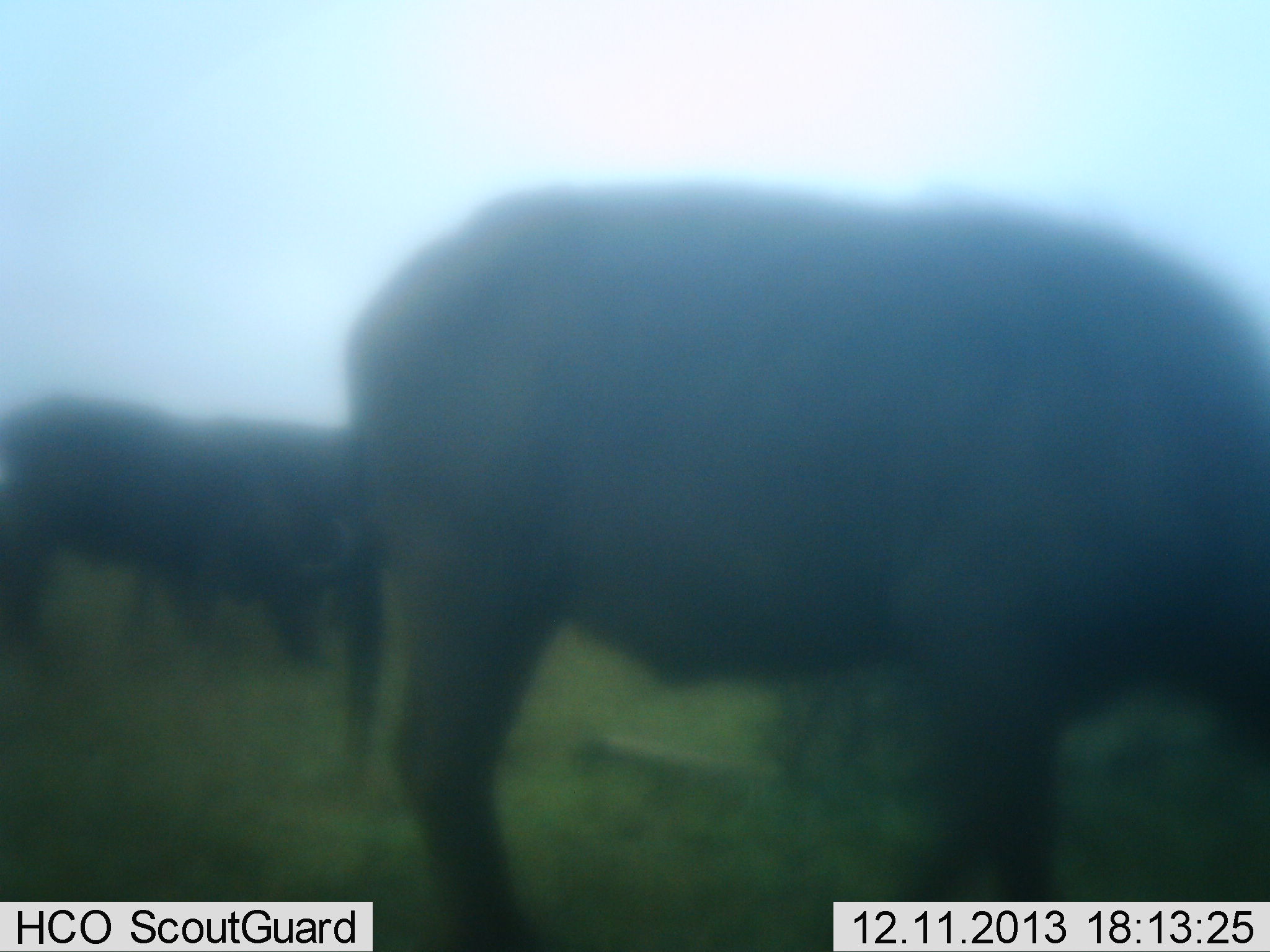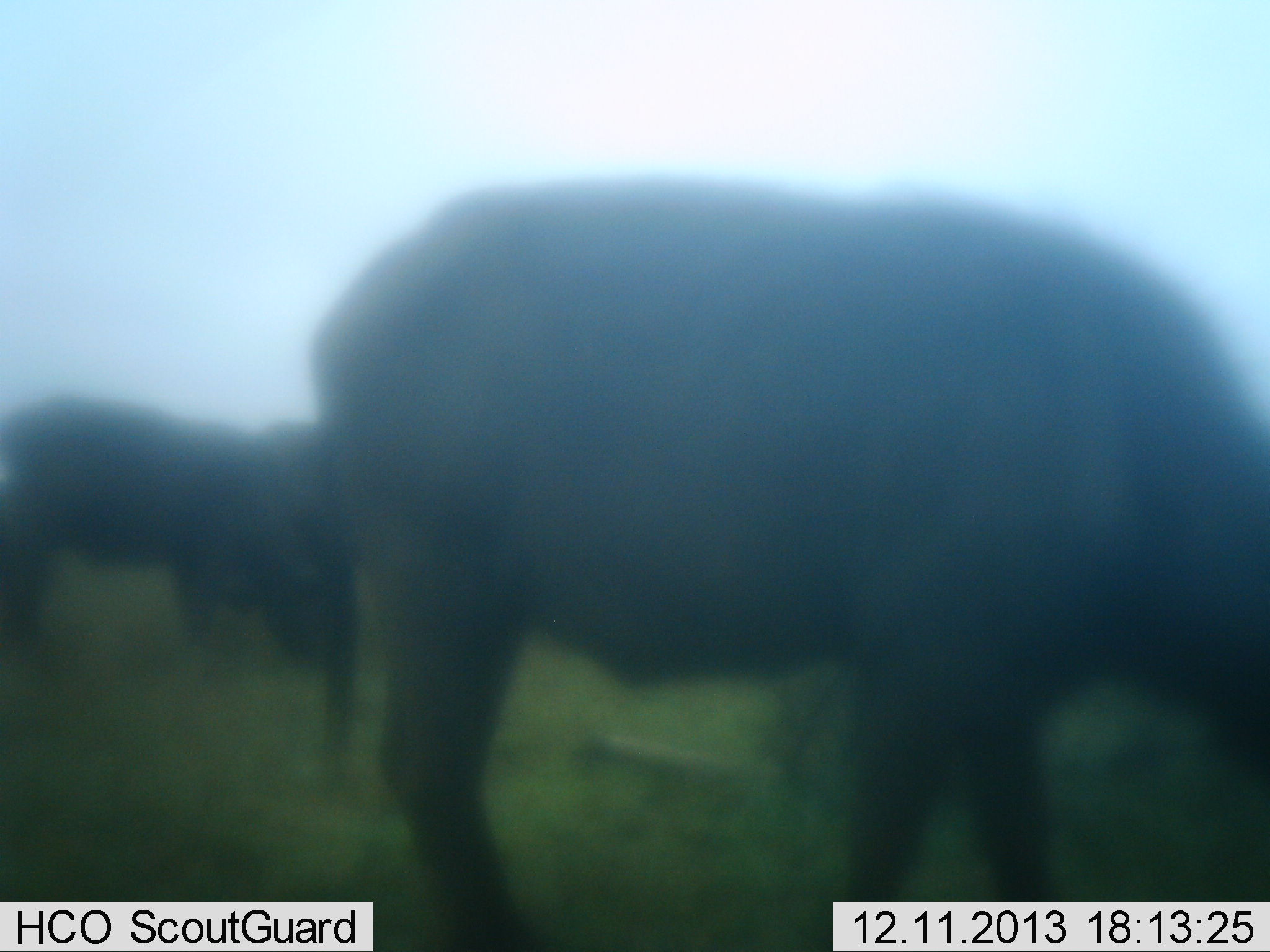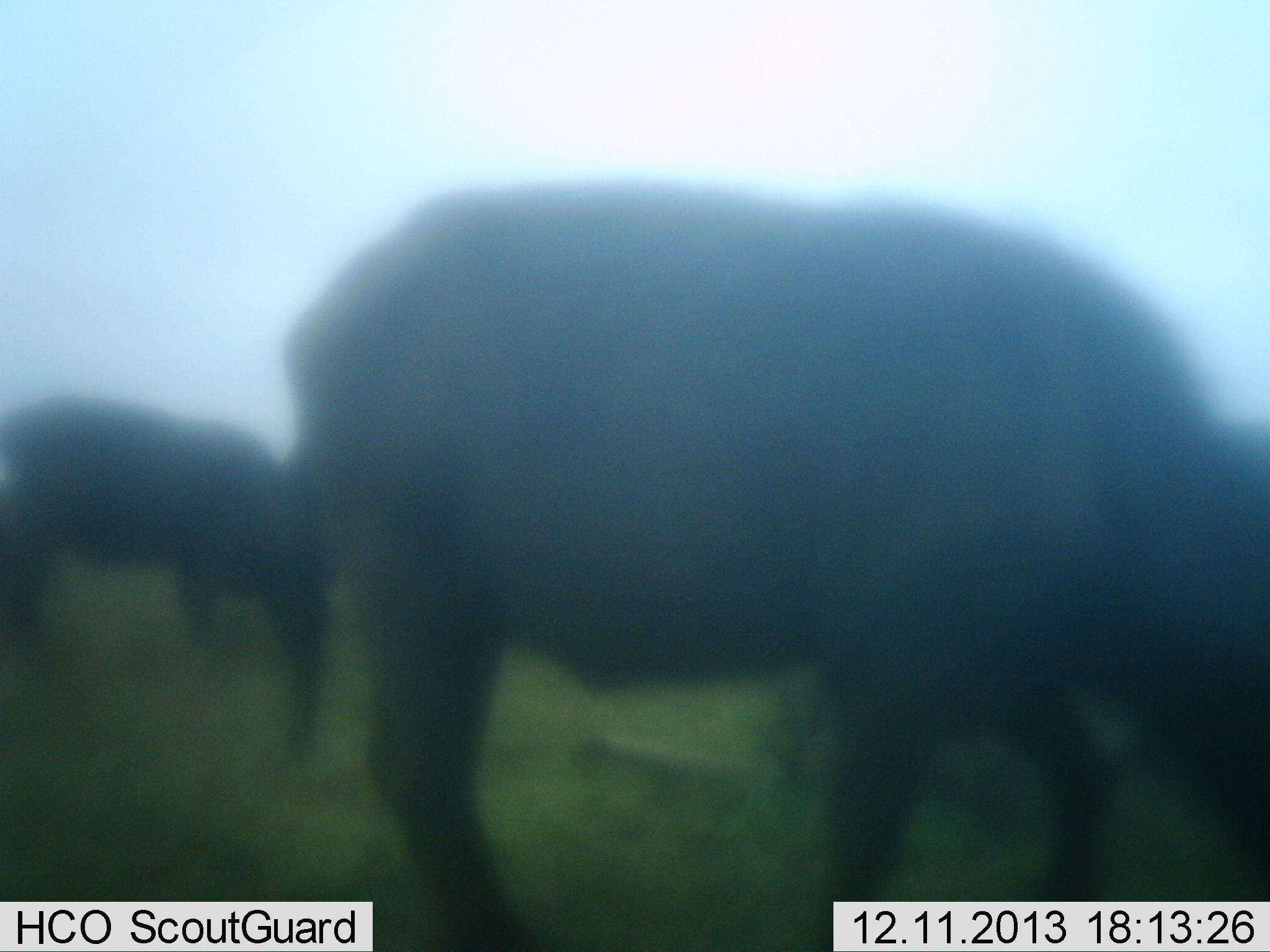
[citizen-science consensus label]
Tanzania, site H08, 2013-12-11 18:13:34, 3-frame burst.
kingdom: Animalia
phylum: Chordata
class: Mammalia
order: Artiodactyla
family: Bovidae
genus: Syncerus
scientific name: Syncerus caffer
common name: cape buffalo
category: buffalo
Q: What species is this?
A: Buffalo (cape buffalo) (Syncerus caffer).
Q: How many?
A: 3.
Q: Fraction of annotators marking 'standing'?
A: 50%.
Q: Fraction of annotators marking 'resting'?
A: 0%.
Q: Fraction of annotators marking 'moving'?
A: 0%.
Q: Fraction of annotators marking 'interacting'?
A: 0%.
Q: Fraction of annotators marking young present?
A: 0%.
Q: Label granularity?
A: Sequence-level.